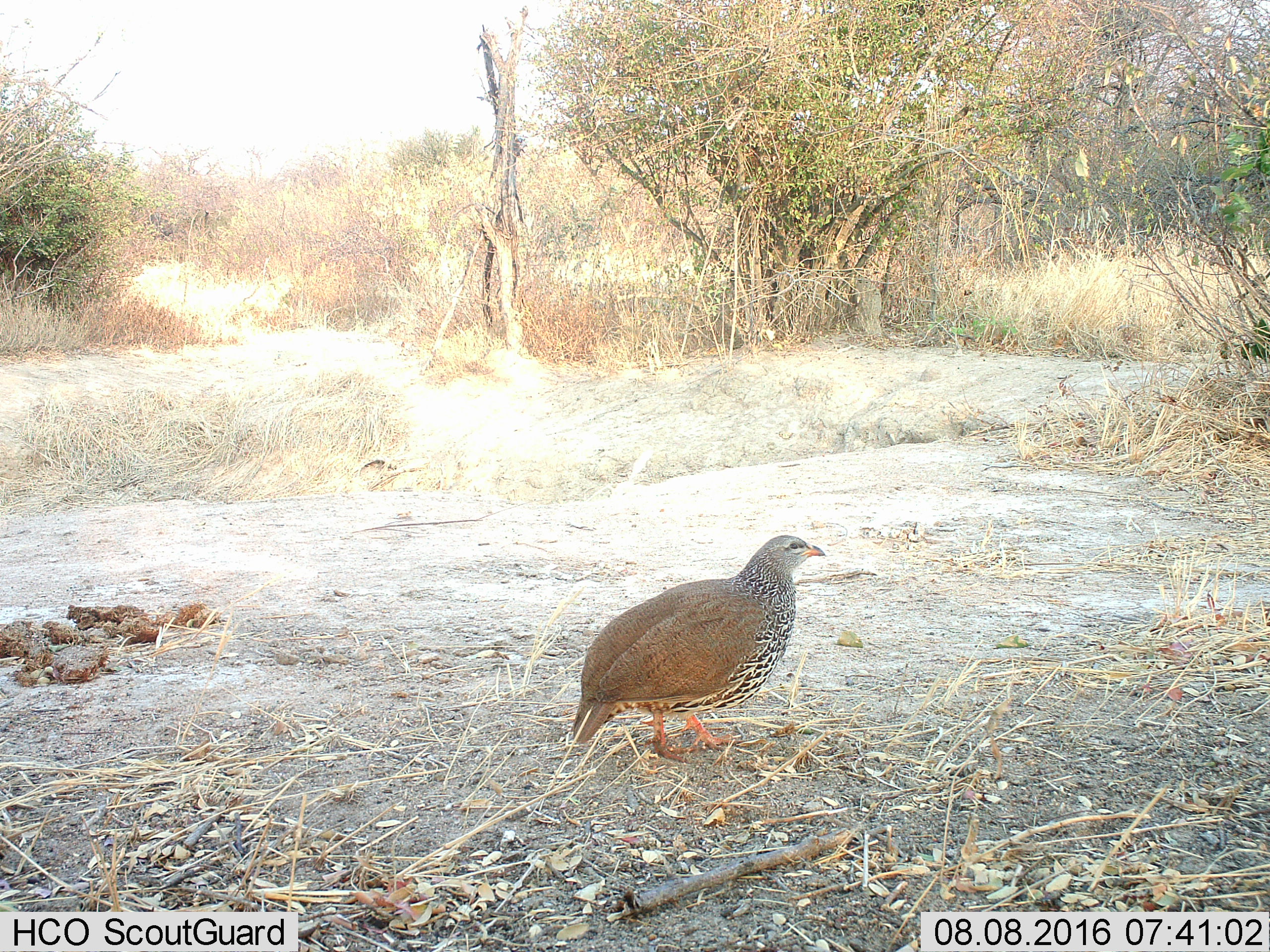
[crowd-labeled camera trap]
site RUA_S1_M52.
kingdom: Animalia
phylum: Chordata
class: Aves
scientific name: Aves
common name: bird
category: birdother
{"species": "birdother (bird) (Aves)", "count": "1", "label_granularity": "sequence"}